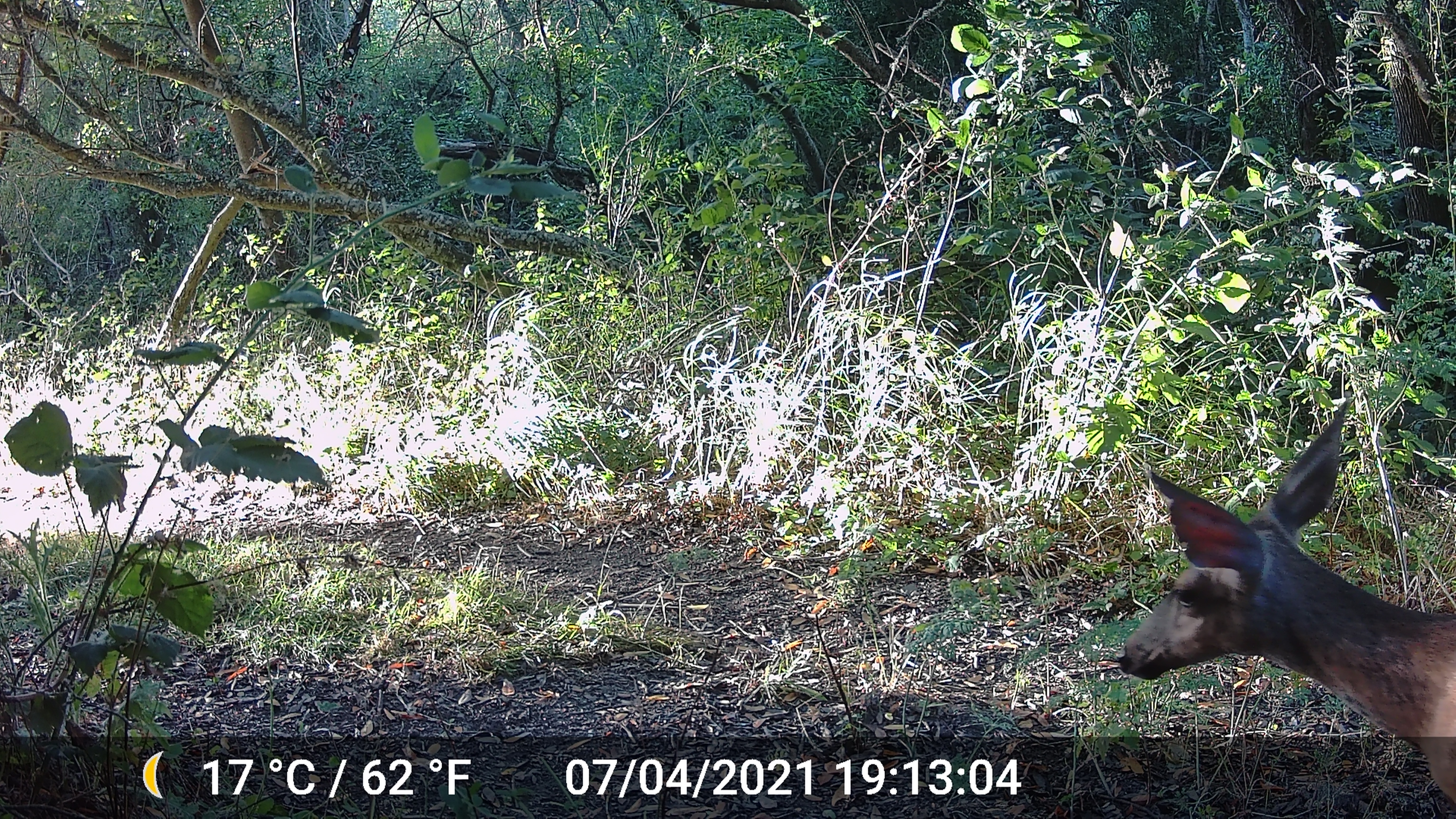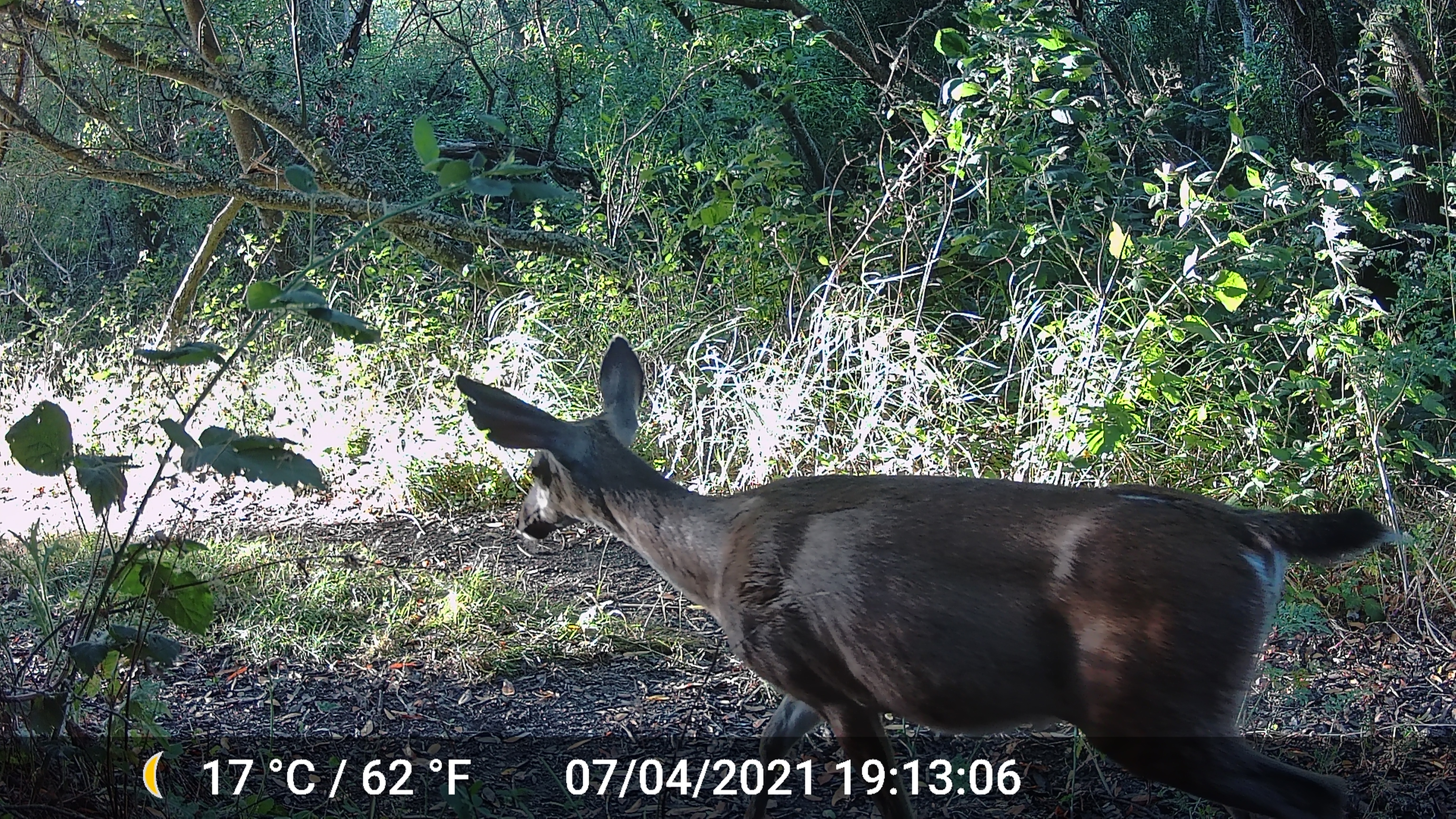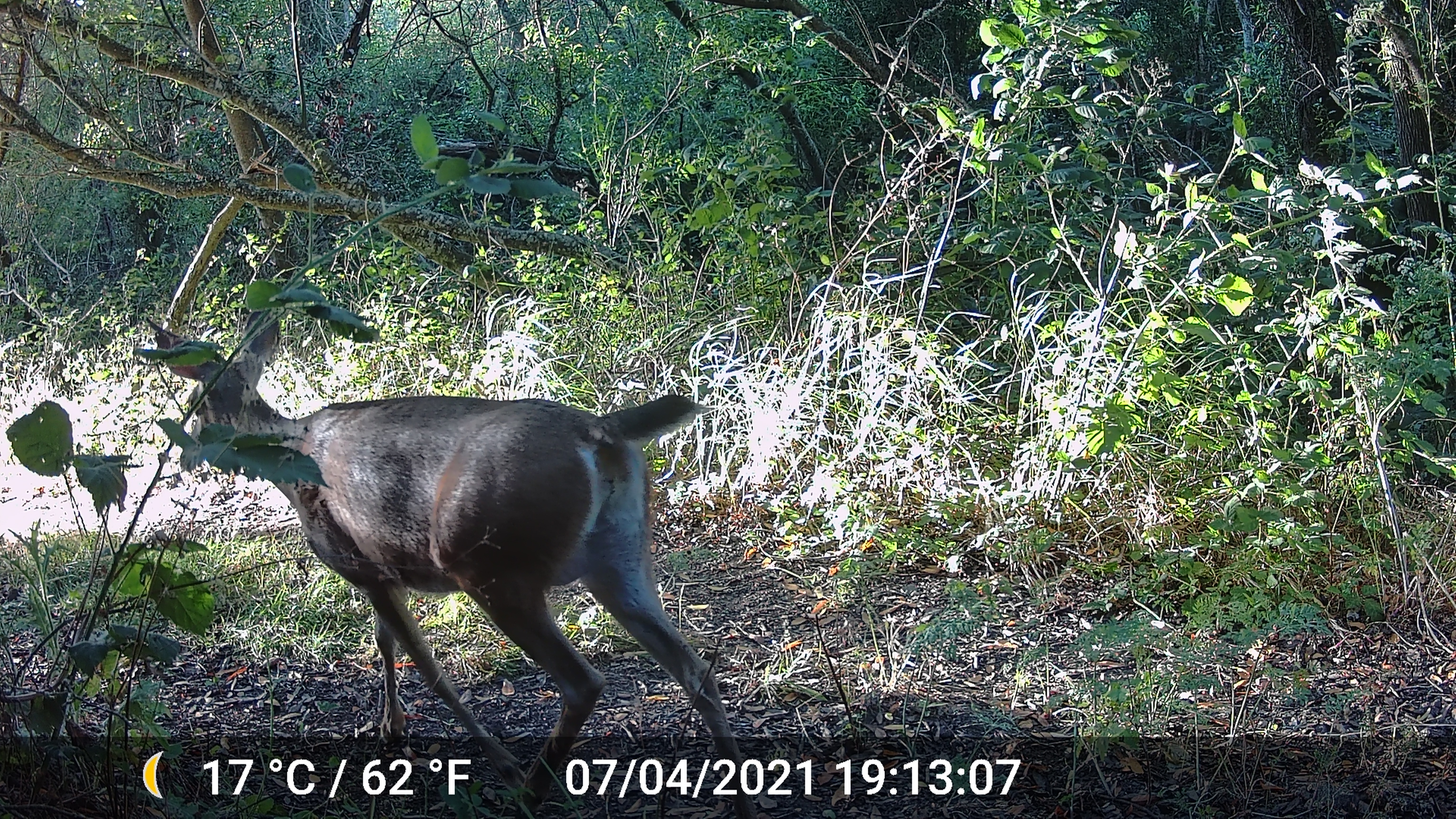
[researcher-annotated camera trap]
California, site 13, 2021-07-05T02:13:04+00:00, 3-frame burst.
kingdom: Animalia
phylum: Chordata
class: Mammalia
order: Artiodactyla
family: Cervidae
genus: Odocoileus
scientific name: Odocoileus hemionus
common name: mule deer